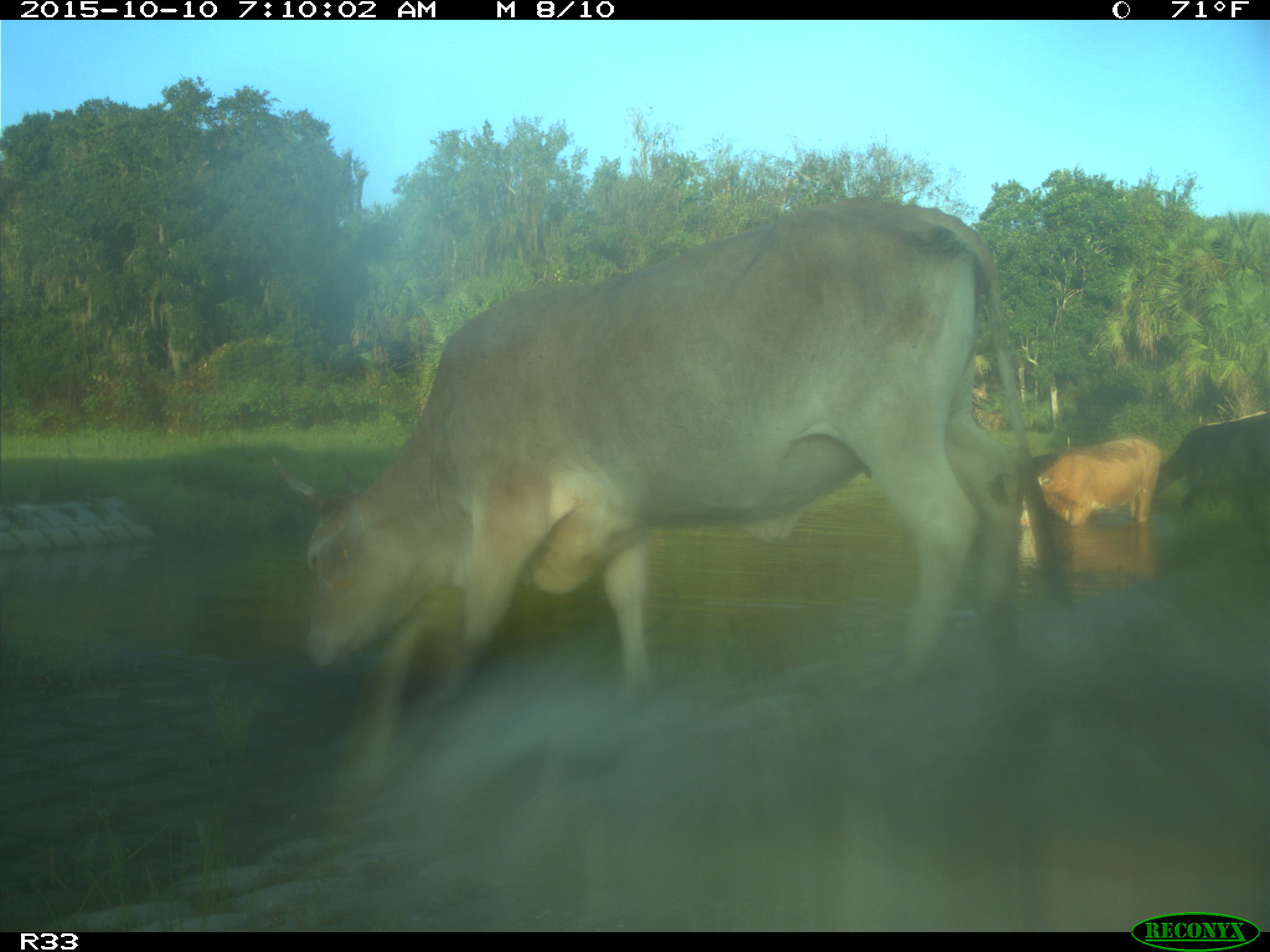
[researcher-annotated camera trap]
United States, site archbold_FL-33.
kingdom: Animalia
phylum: Chordata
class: Mammalia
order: Artiodactyla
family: Bovidae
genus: Bos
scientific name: Bos taurus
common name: domestic cow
Bos taurus (domestic cow).